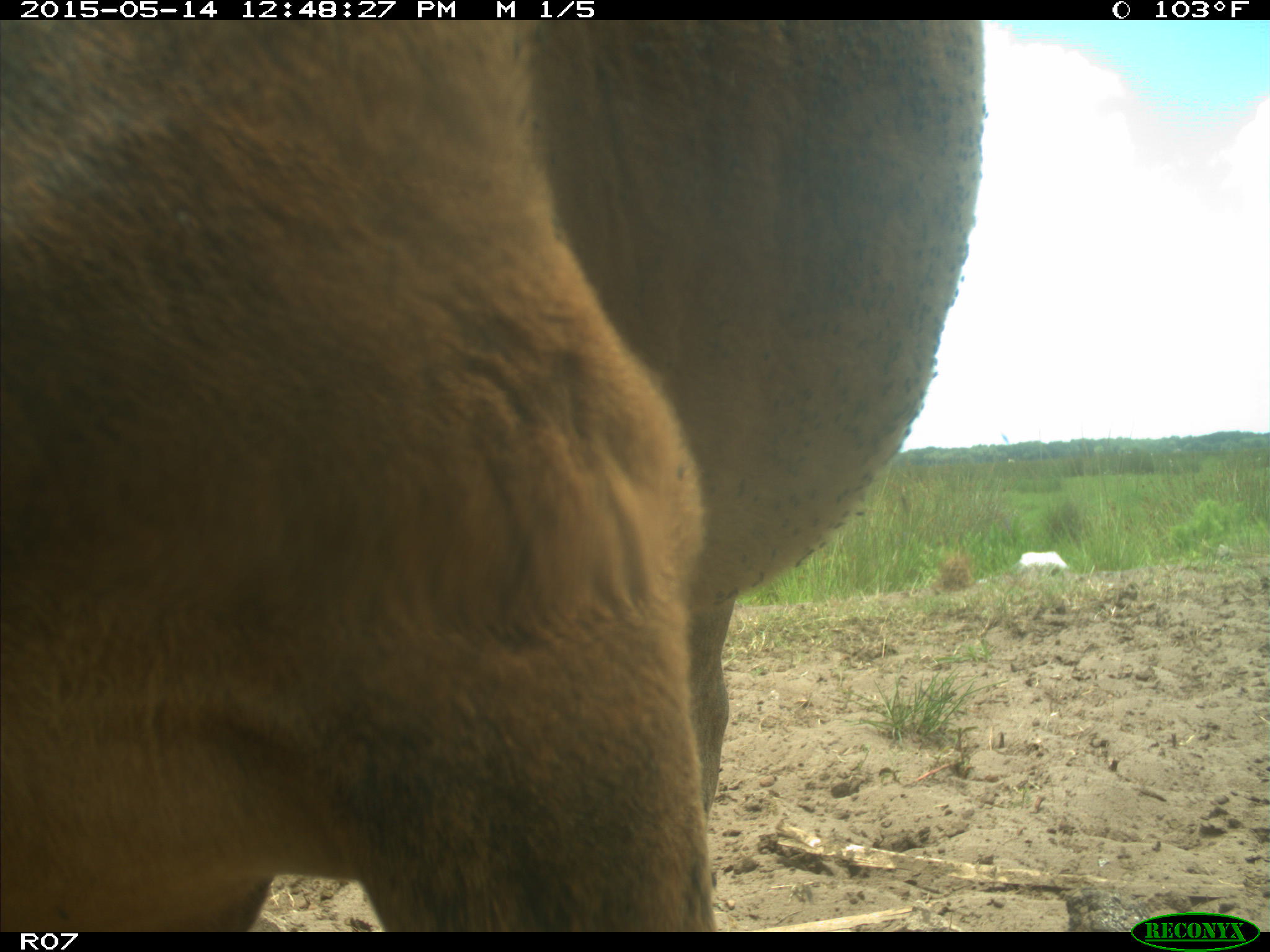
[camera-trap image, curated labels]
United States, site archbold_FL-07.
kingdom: Animalia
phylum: Chordata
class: Mammalia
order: Artiodactyla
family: Bovidae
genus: Bos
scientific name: Bos taurus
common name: domestic cow